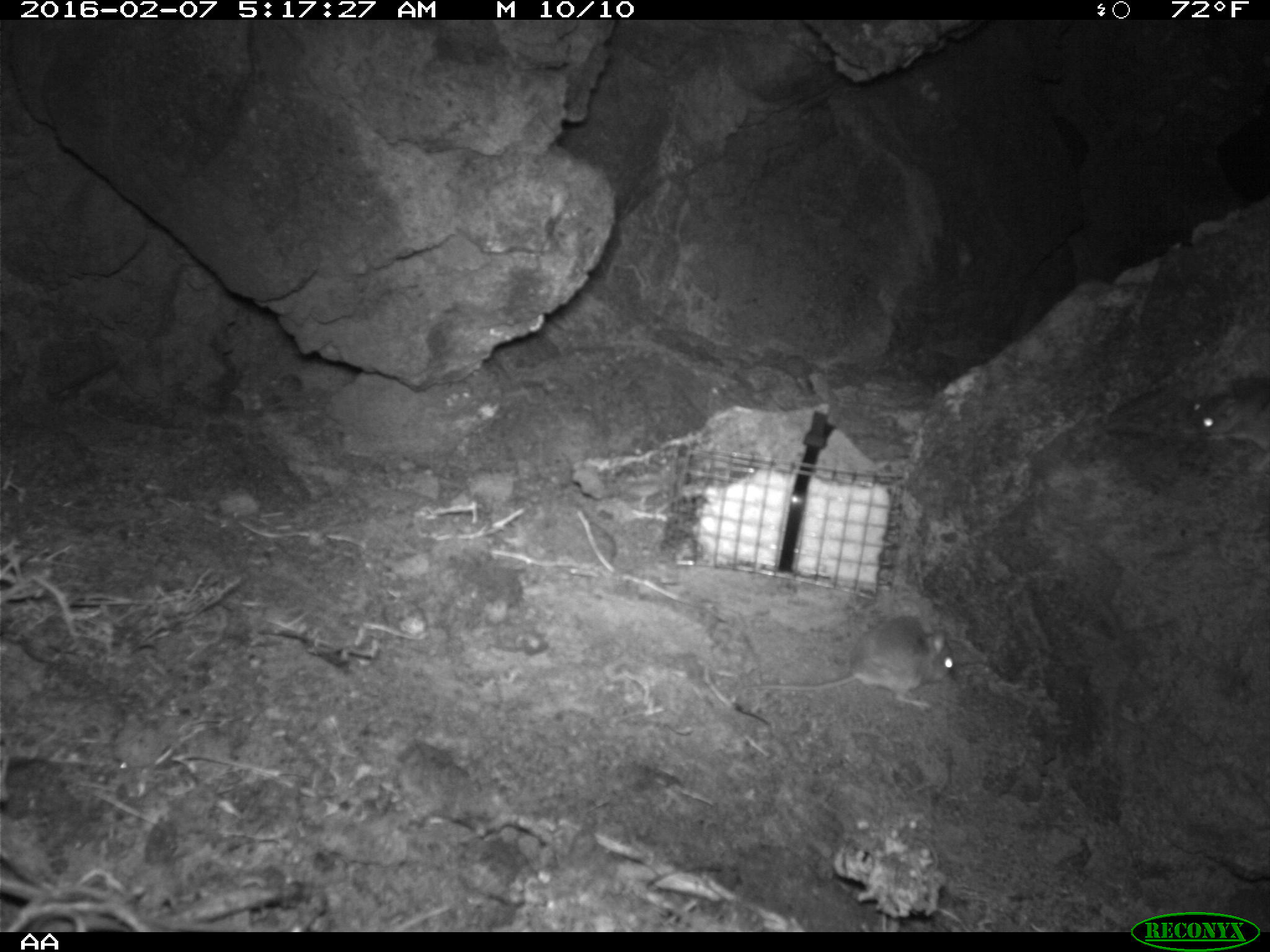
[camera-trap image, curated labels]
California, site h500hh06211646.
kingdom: Animalia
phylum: Chordata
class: Mammalia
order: Rodentia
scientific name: Rodentia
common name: rodent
Rodent (Rodentia).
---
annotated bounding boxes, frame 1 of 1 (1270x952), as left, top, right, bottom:
rodent: 726, 614, 955, 713; 1187, 384, 1269, 474